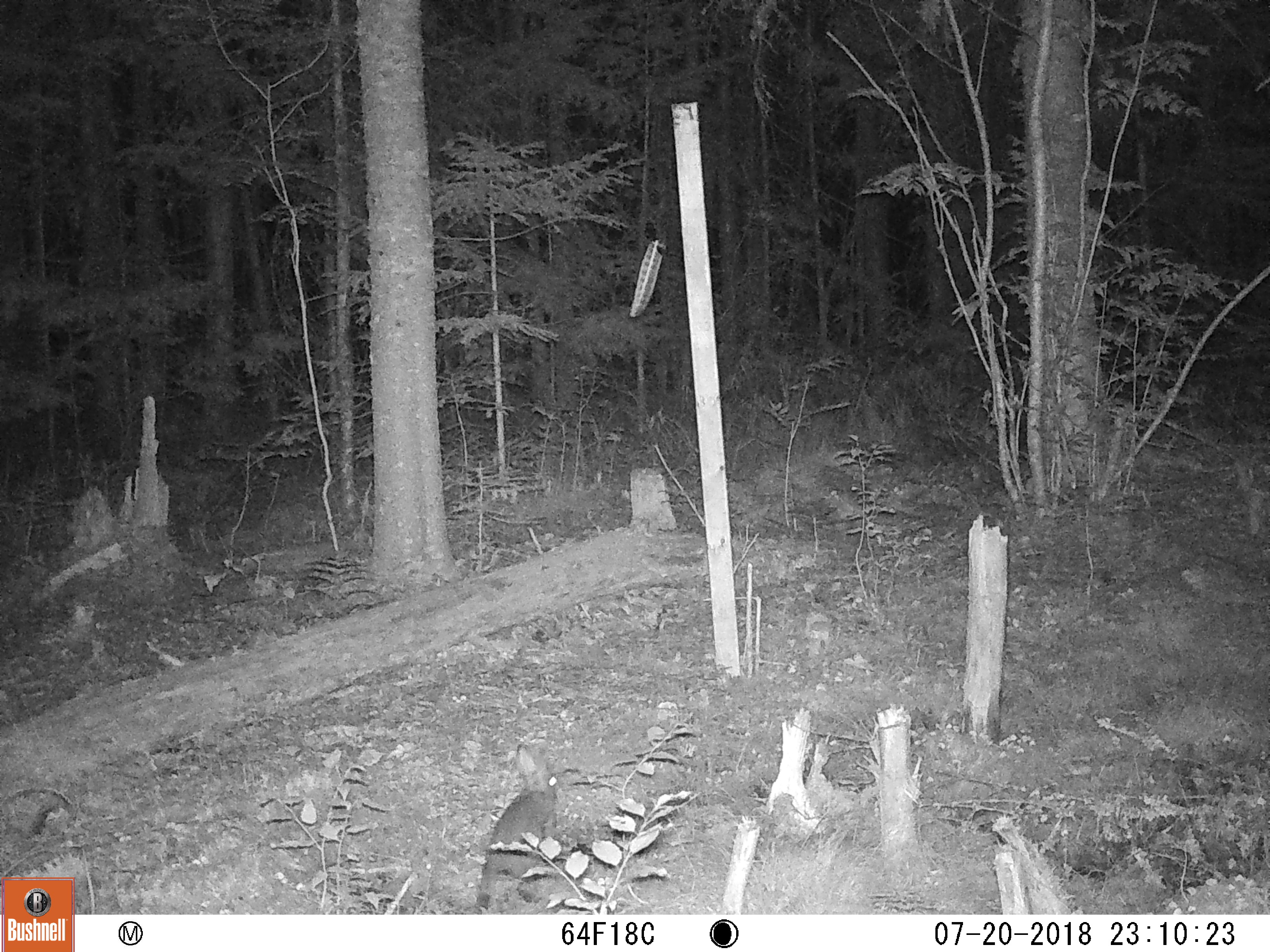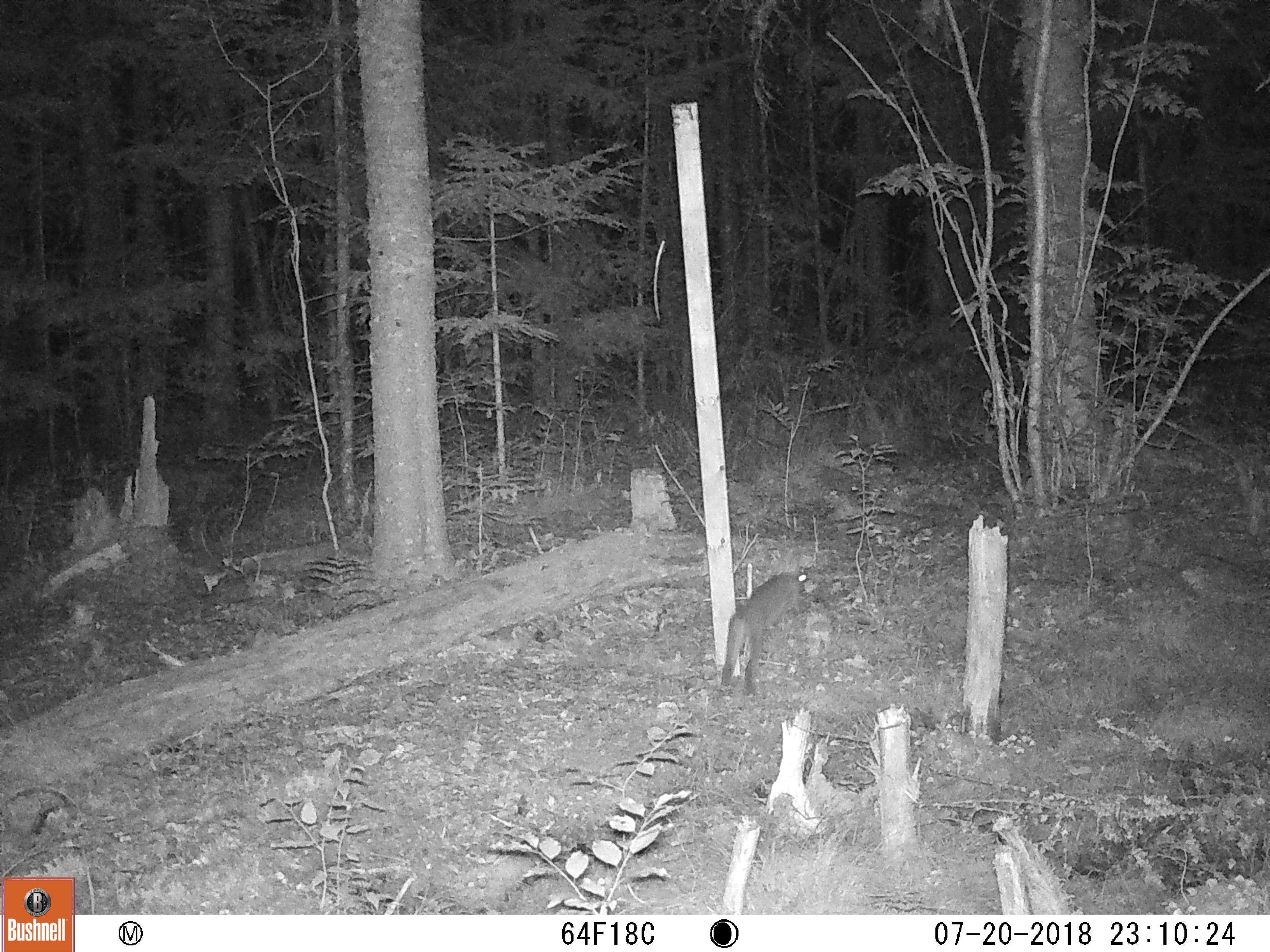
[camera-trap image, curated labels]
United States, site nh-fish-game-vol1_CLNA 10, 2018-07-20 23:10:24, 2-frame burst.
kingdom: Animalia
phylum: Chordata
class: Mammalia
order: Lagomorpha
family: Leporidae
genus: Lepus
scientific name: Lepus americanus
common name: snowshoe hare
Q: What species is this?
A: Snowshoe hare (Lepus americanus).